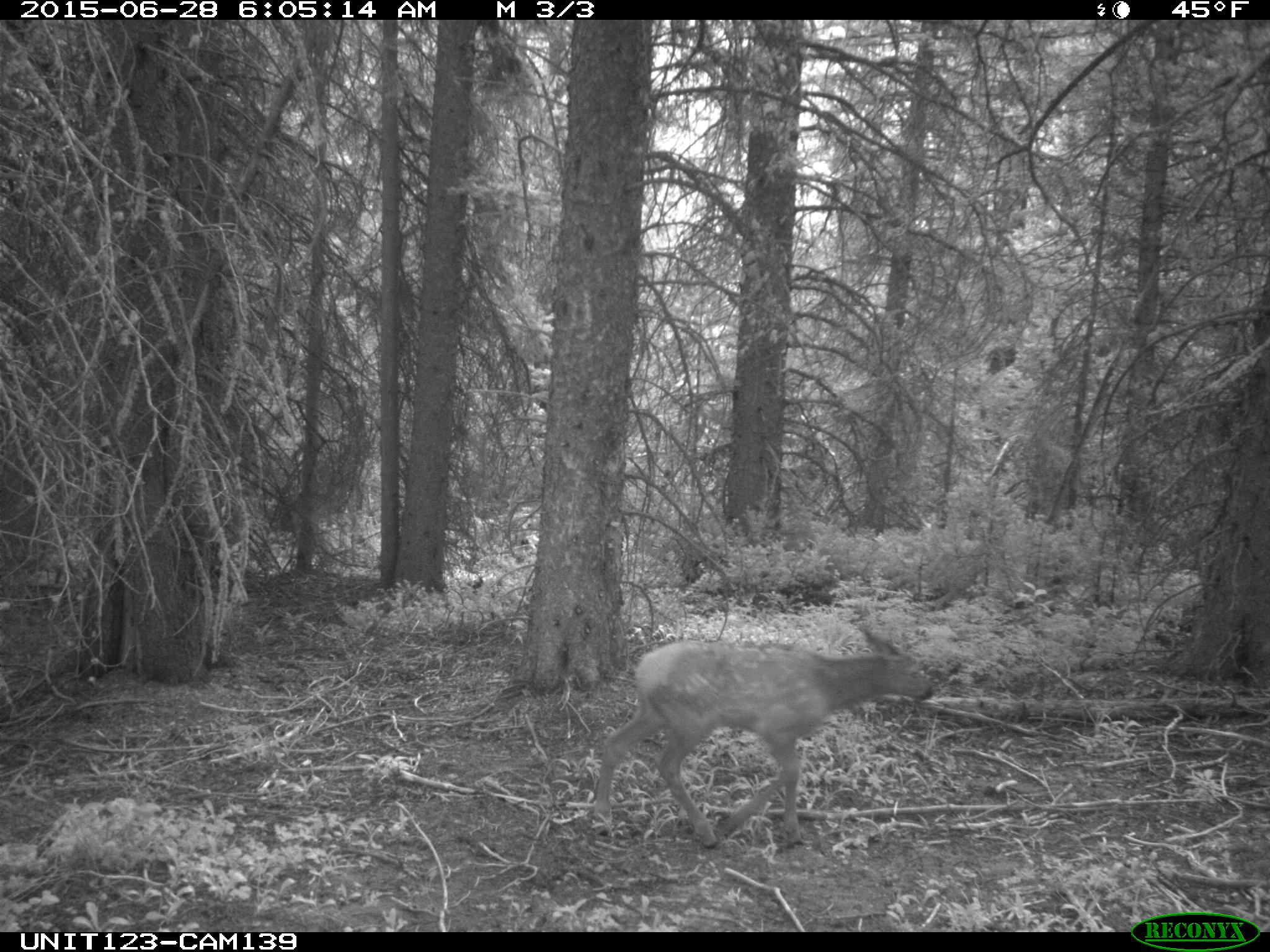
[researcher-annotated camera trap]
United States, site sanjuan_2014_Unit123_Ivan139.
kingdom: Animalia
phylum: Chordata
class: Mammalia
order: Artiodactyla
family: Cervidae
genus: Cervus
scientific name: Cervus elaphus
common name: red deer